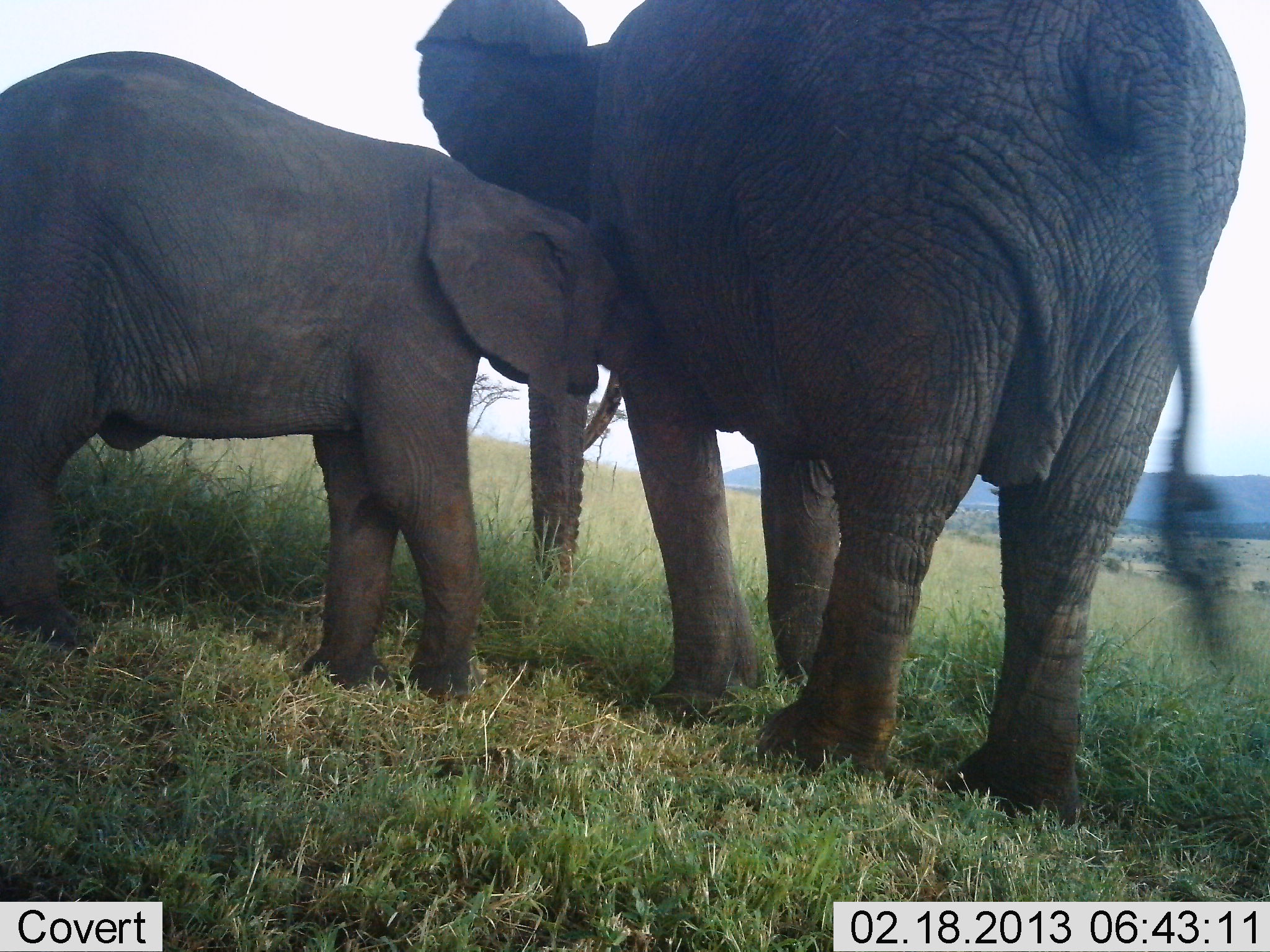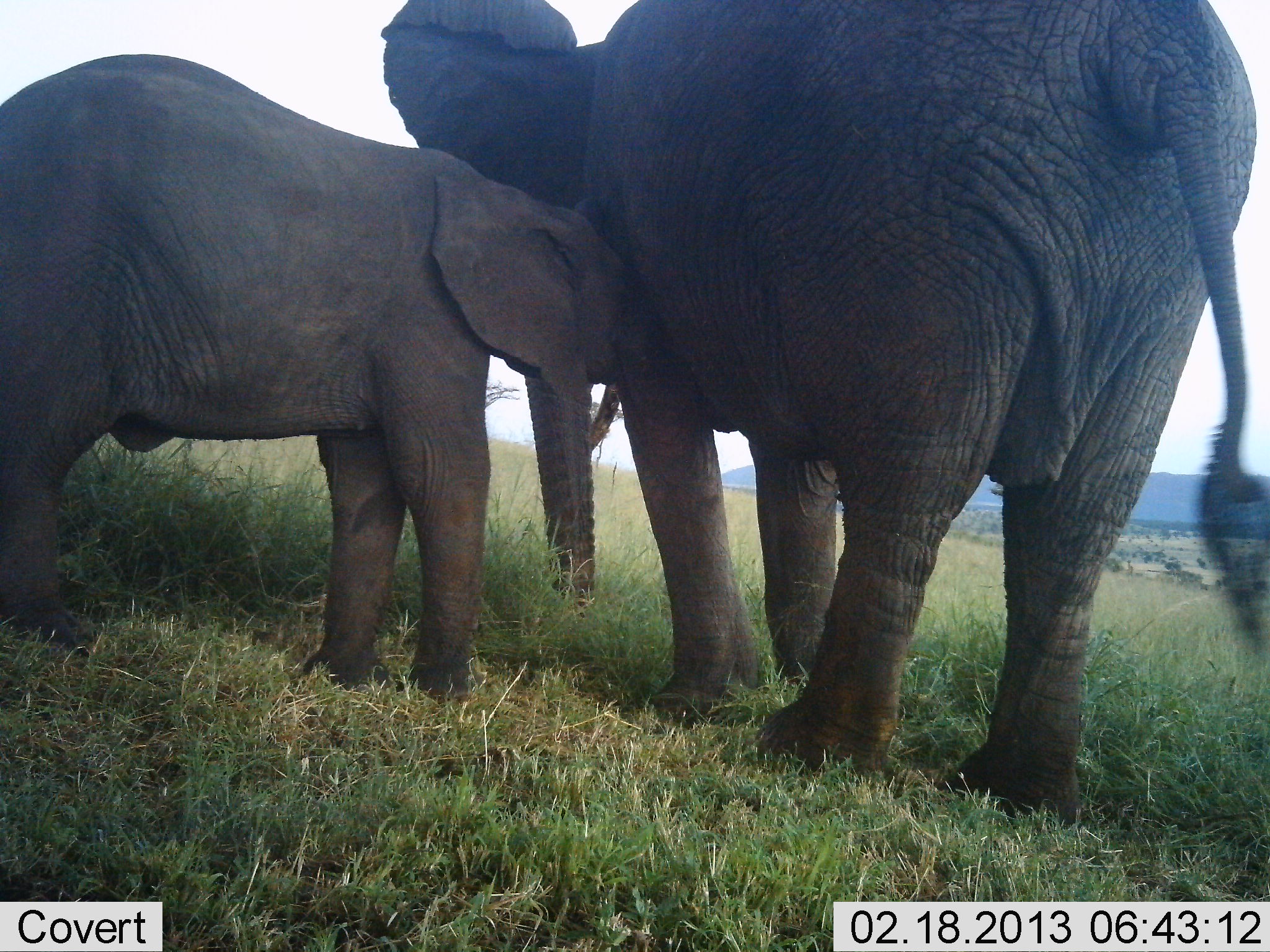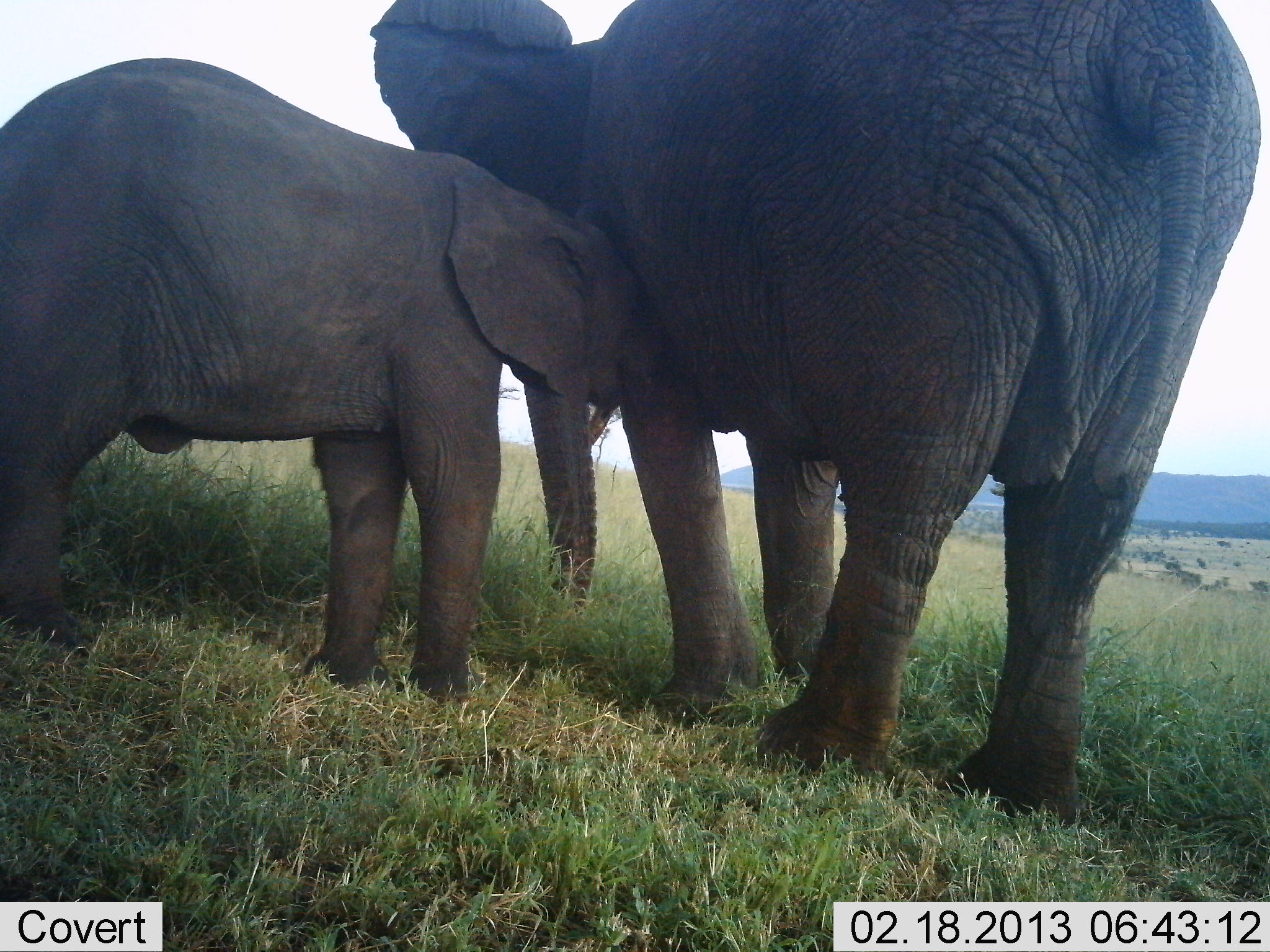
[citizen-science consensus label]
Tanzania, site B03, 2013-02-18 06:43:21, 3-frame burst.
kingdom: Animalia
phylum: Chordata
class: Mammalia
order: Proboscidea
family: Elephantidae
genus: Loxodonta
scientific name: Loxodonta africana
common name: african bush elephant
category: elephant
Elephant (african bush elephant) (Loxodonta africana), count 2. Behavior (volunteer vote fractions): standing 89%, resting 0%, moving 0%, interacting 47%. Young present (vote fraction): 100%. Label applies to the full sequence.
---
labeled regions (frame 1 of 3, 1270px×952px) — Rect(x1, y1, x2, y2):
animal: Rect(415, 0, 1249, 824); Rect(0, 49, 638, 729)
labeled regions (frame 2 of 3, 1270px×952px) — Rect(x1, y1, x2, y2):
animal: Rect(381, 0, 1270, 832); Rect(0, 58, 627, 705)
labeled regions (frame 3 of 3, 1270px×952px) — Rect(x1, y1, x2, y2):
animal: Rect(358, 0, 1270, 829); Rect(0, 52, 668, 715)